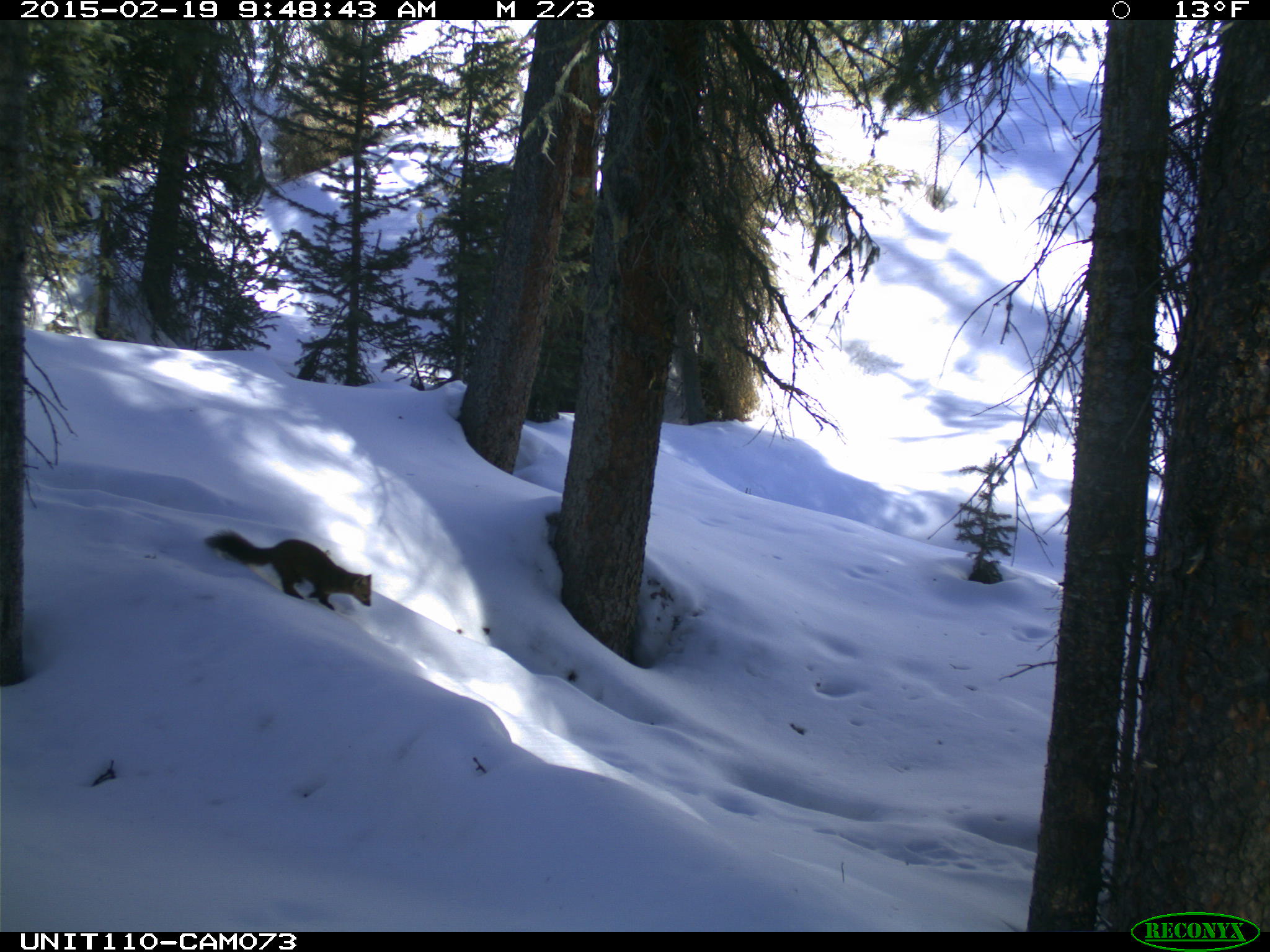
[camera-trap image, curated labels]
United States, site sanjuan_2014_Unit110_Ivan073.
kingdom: Animalia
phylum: Chordata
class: Mammalia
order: Carnivora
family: Mustelidae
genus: Martes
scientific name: Martes americana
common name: american marten